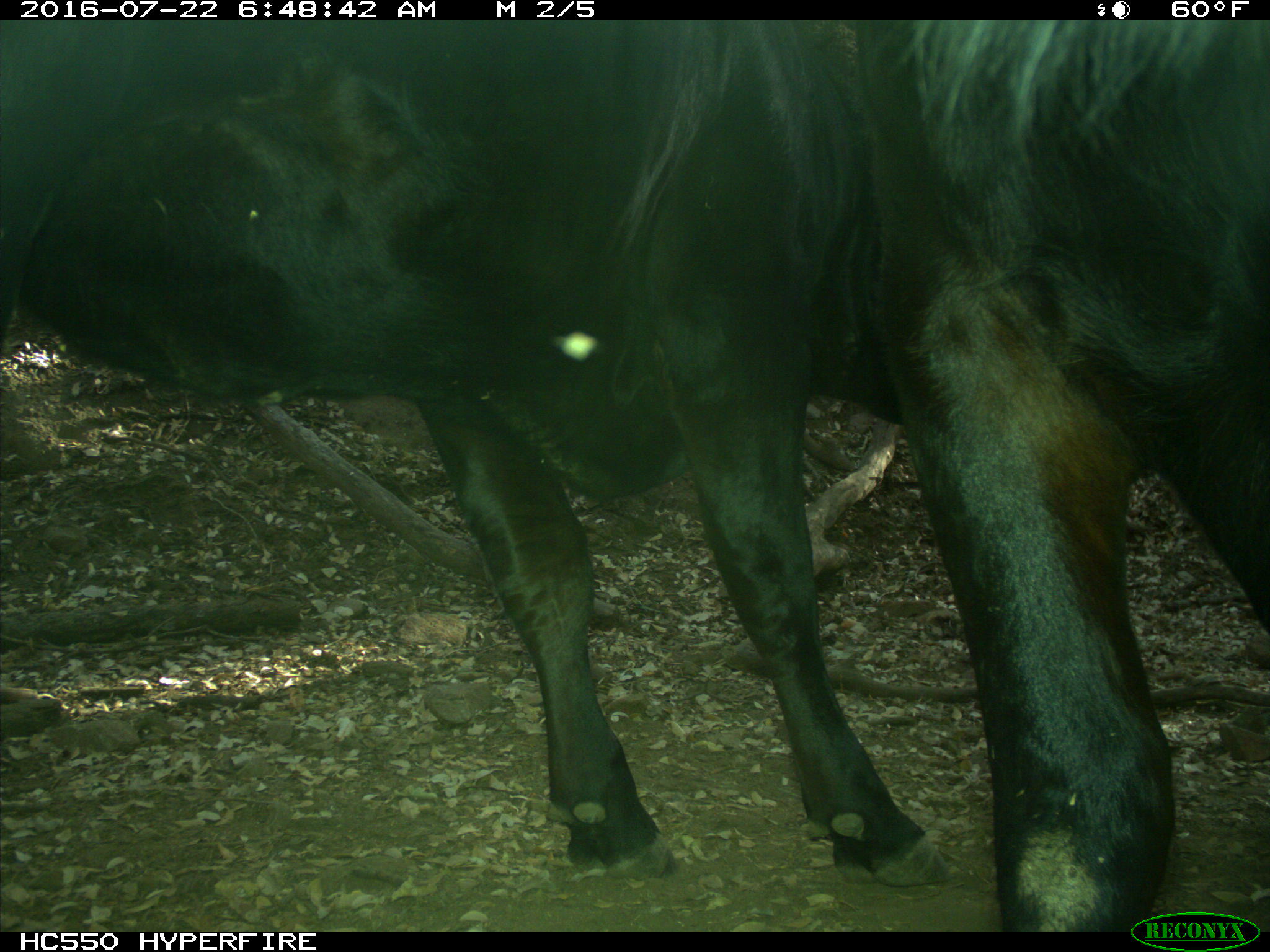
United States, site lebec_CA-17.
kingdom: Animalia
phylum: Chordata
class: Mammalia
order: Artiodactyla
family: Bovidae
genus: Bos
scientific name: Bos taurus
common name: domestic cow